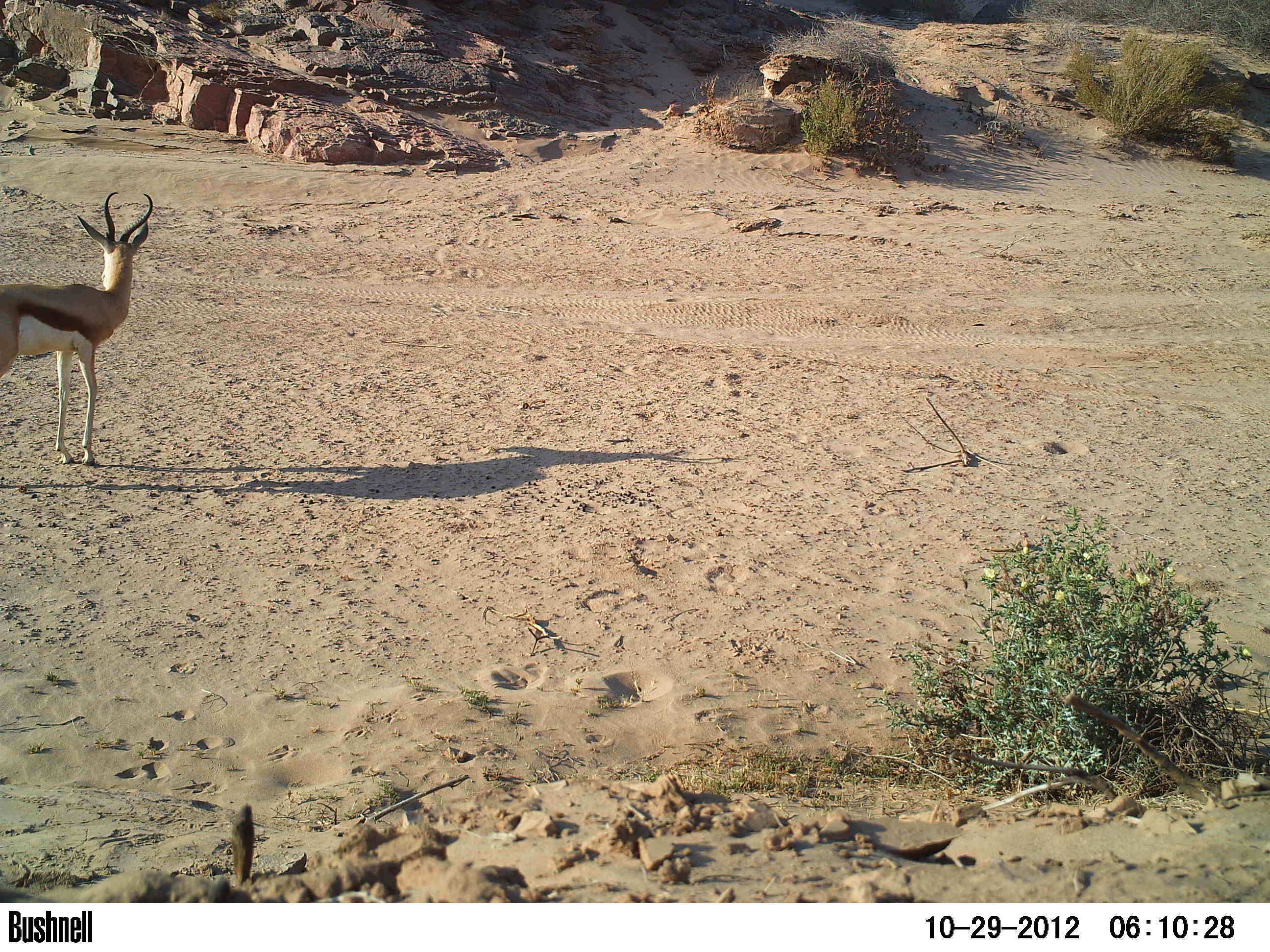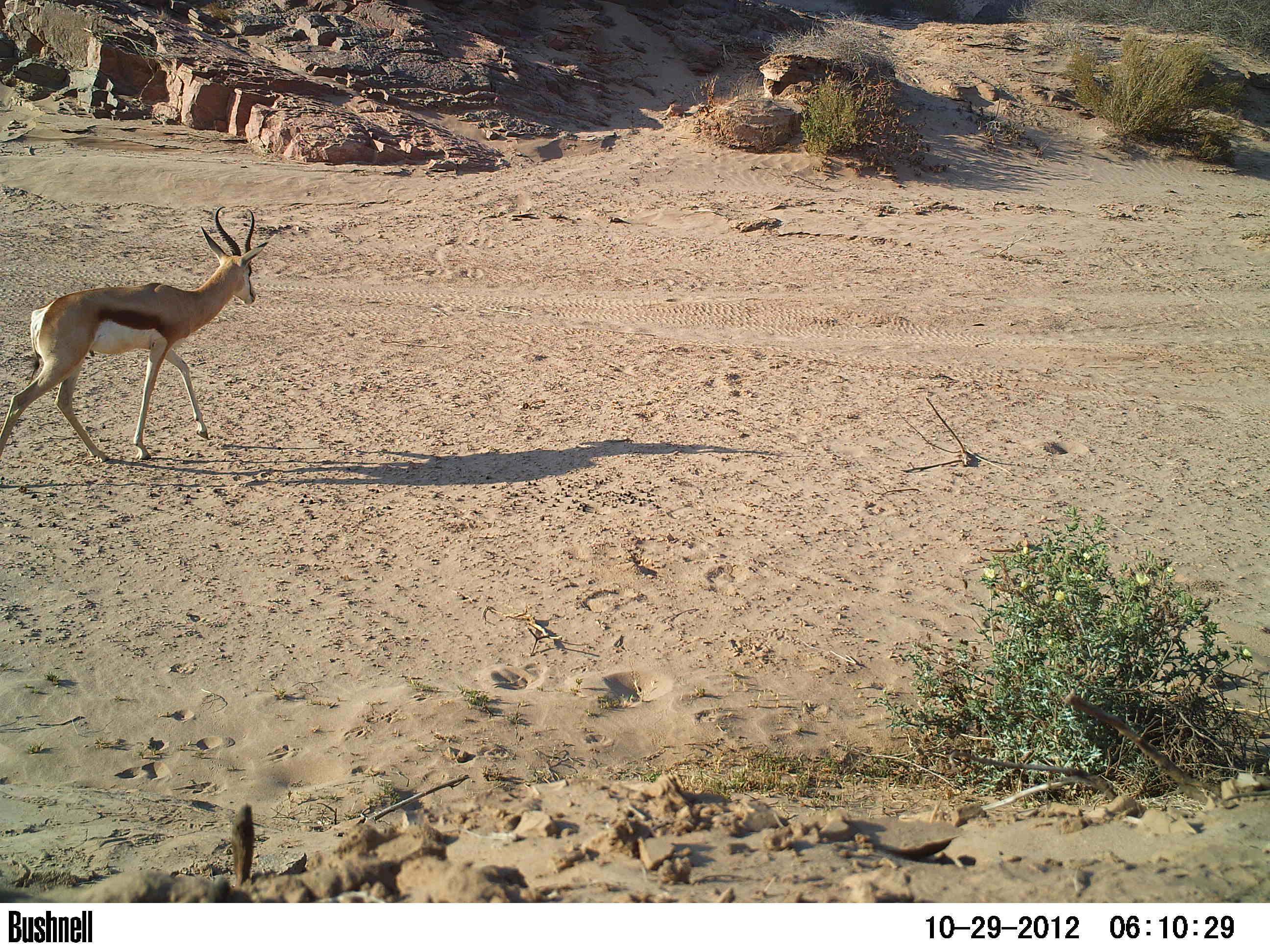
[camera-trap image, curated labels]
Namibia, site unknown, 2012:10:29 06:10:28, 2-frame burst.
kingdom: Animalia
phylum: Chordata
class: Mammalia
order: Artiodactyla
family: Bovidae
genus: Antidorcas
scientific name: Antidorcas marsupialis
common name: springbok